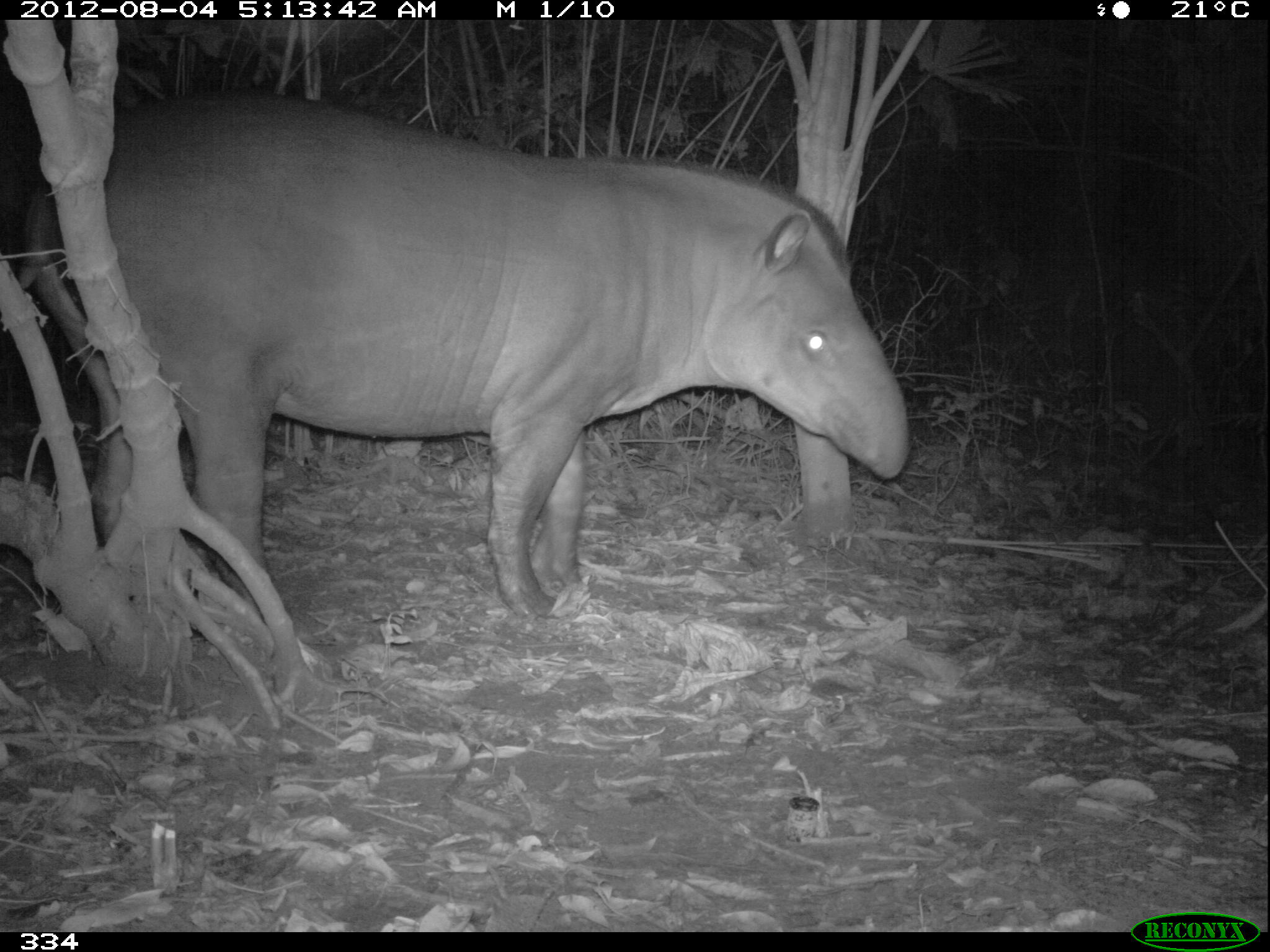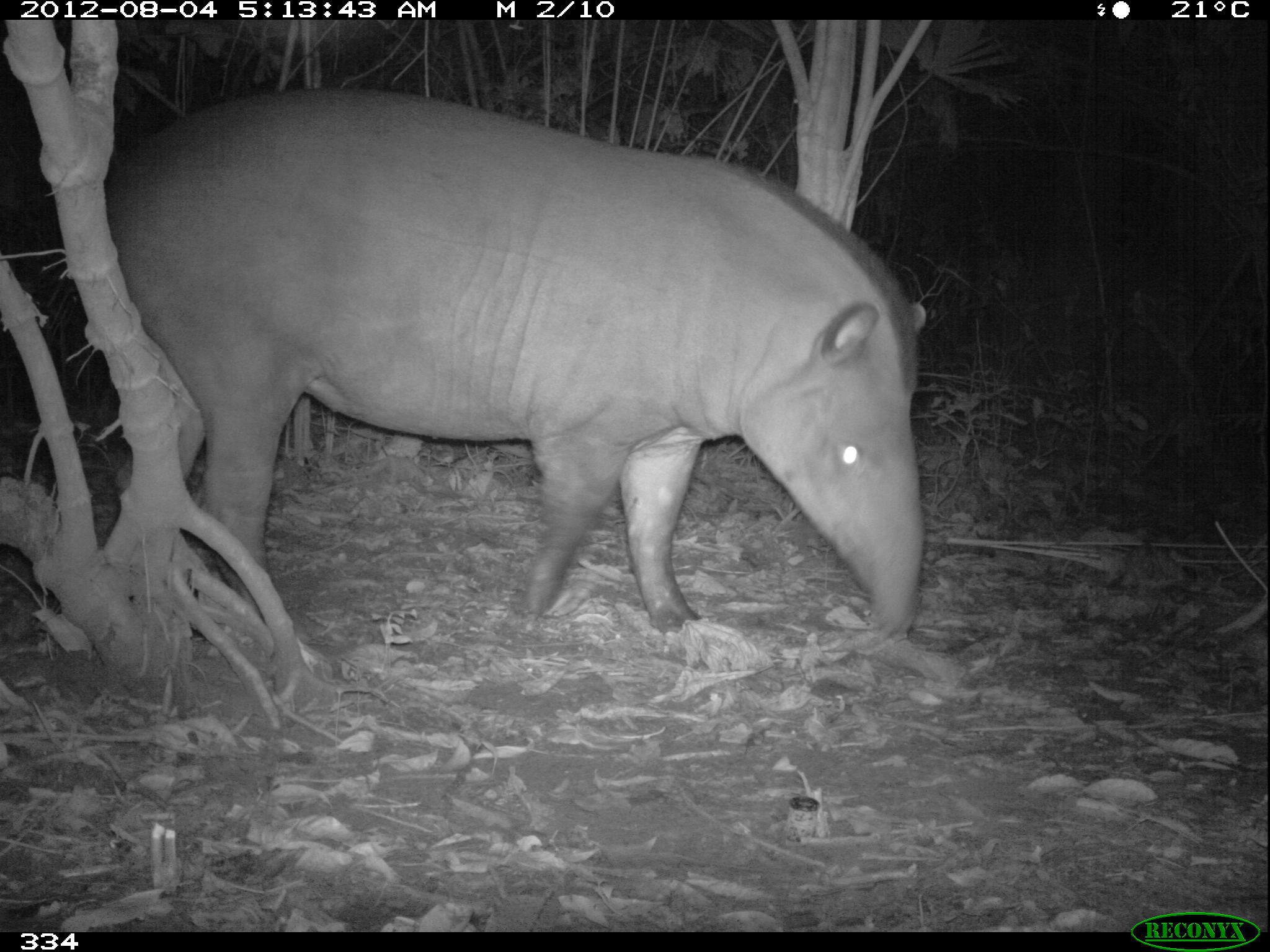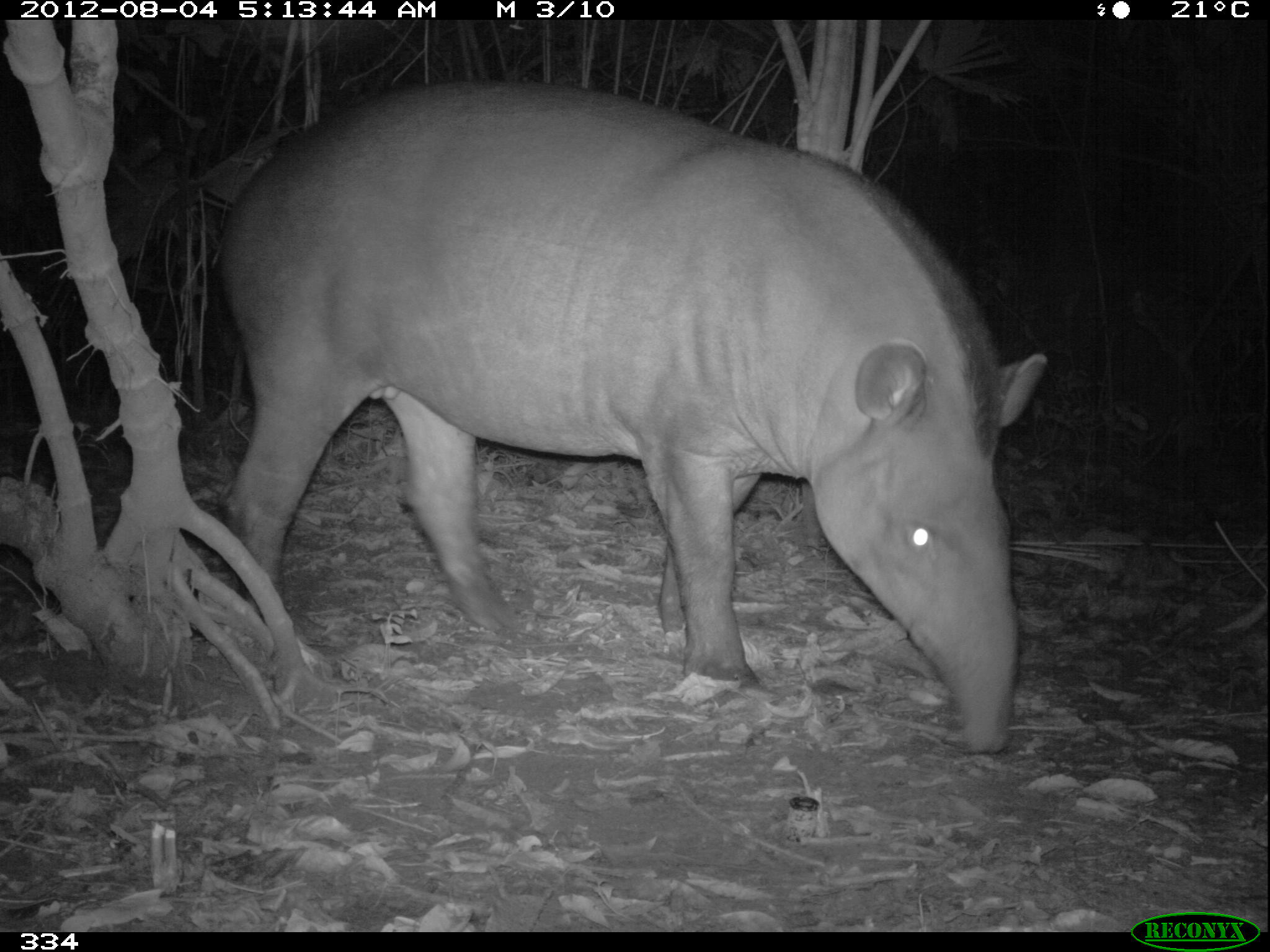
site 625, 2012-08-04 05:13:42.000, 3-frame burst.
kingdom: Animalia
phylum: Chordata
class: Mammalia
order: Perissodactyla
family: Tapiridae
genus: Tapirus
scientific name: Tapirus terrestris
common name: south american tapir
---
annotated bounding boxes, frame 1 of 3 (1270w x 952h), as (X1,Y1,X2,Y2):
tapirus terrestris: (12,79,910,621)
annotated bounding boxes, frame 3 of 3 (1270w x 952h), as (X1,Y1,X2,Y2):
tapirus terrestris: (209,72,1050,755)